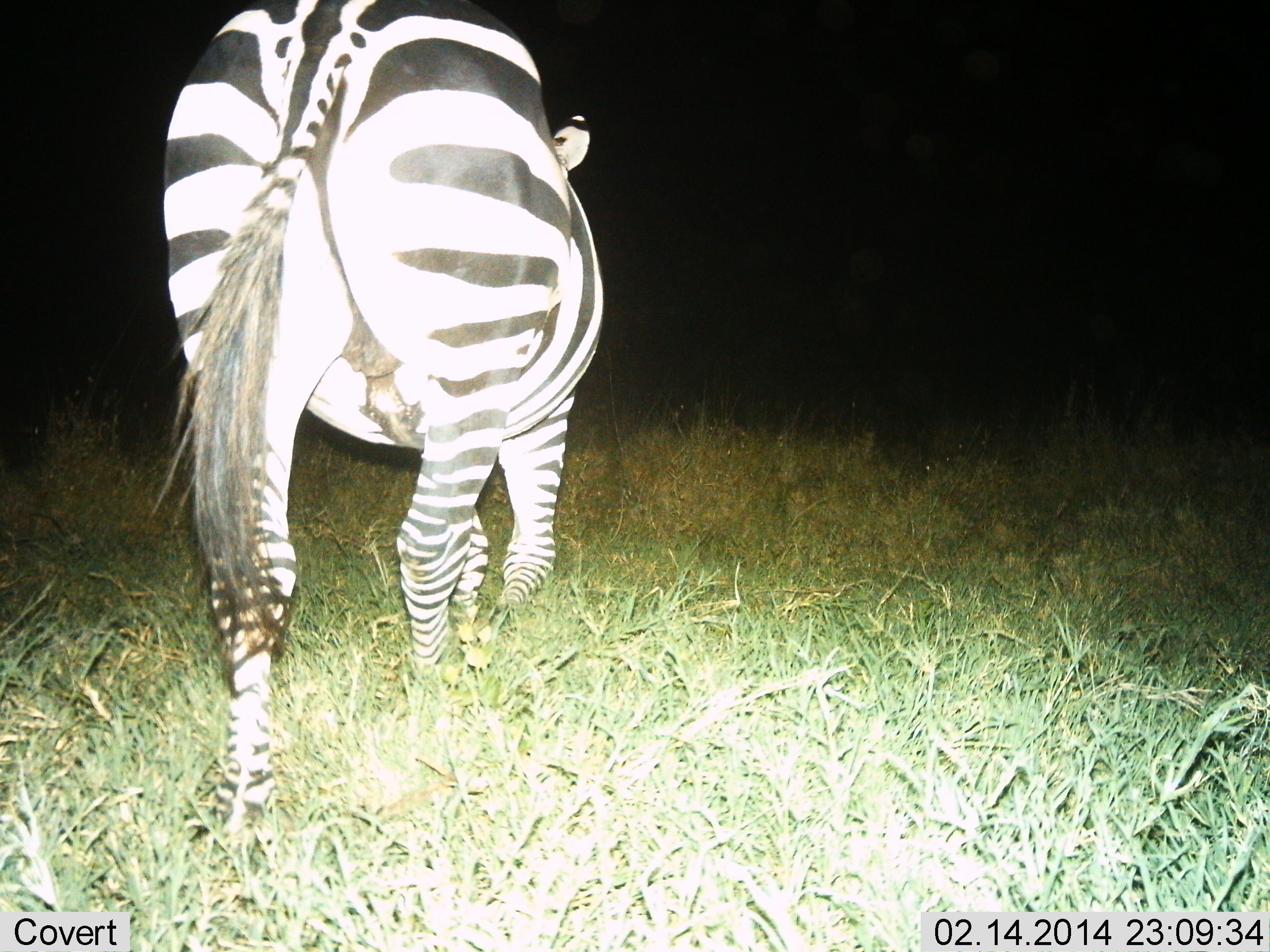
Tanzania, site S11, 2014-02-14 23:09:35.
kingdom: Animalia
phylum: Chordata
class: Mammalia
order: Perissodactyla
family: Equidae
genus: Equus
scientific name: Equus quagga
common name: plains zebra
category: zebra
Zebra (plains zebra) (Equus quagga), count 1. Behavior (volunteer vote fractions): standing 0%, resting 0%, moving 100%, interacting 0%. Young present (vote fraction): 0%. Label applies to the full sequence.